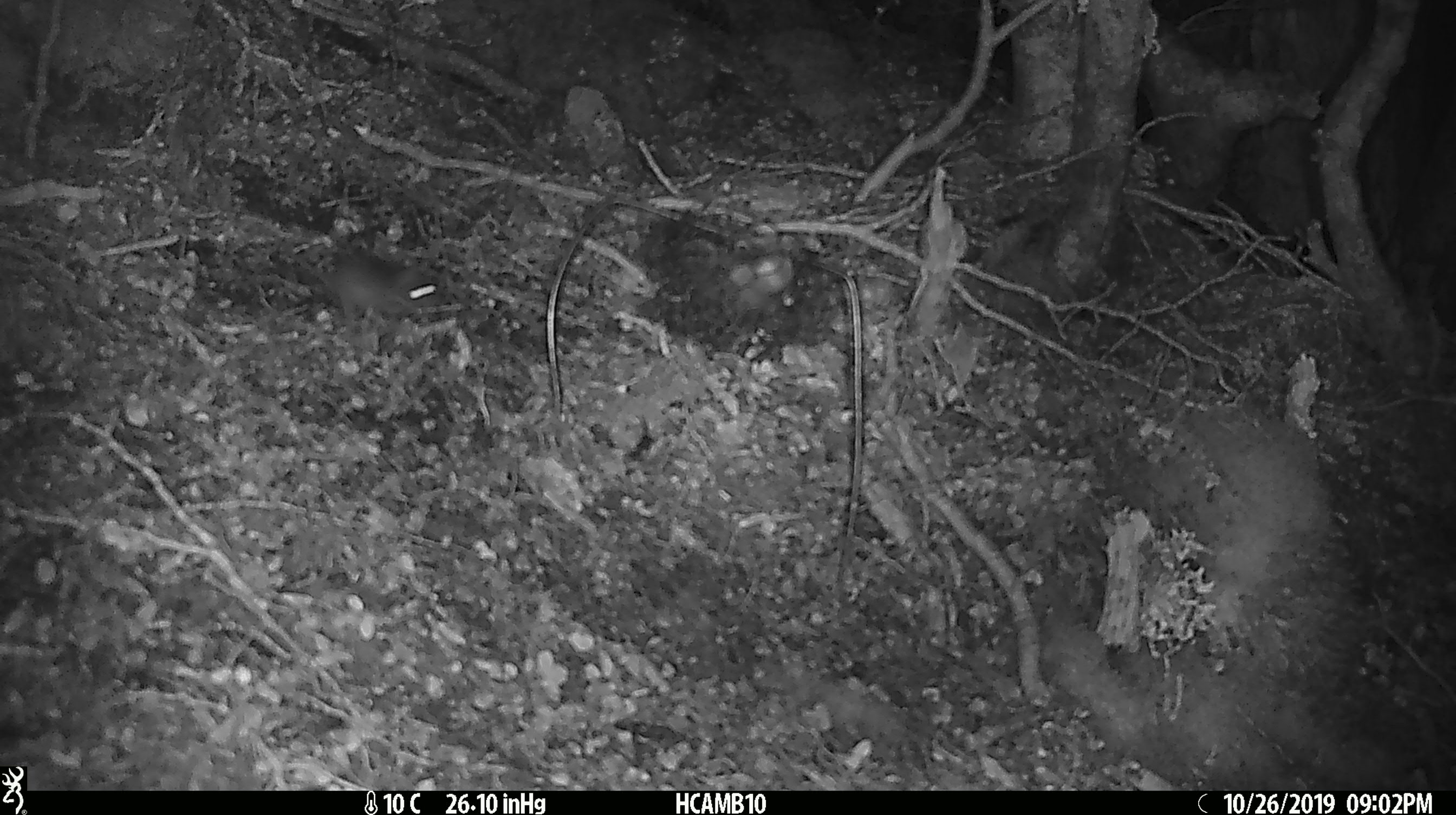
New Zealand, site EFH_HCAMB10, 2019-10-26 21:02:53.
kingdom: Animalia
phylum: Chordata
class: Mammalia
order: Rodentia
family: Muridae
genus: Mus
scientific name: Mus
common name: mouse